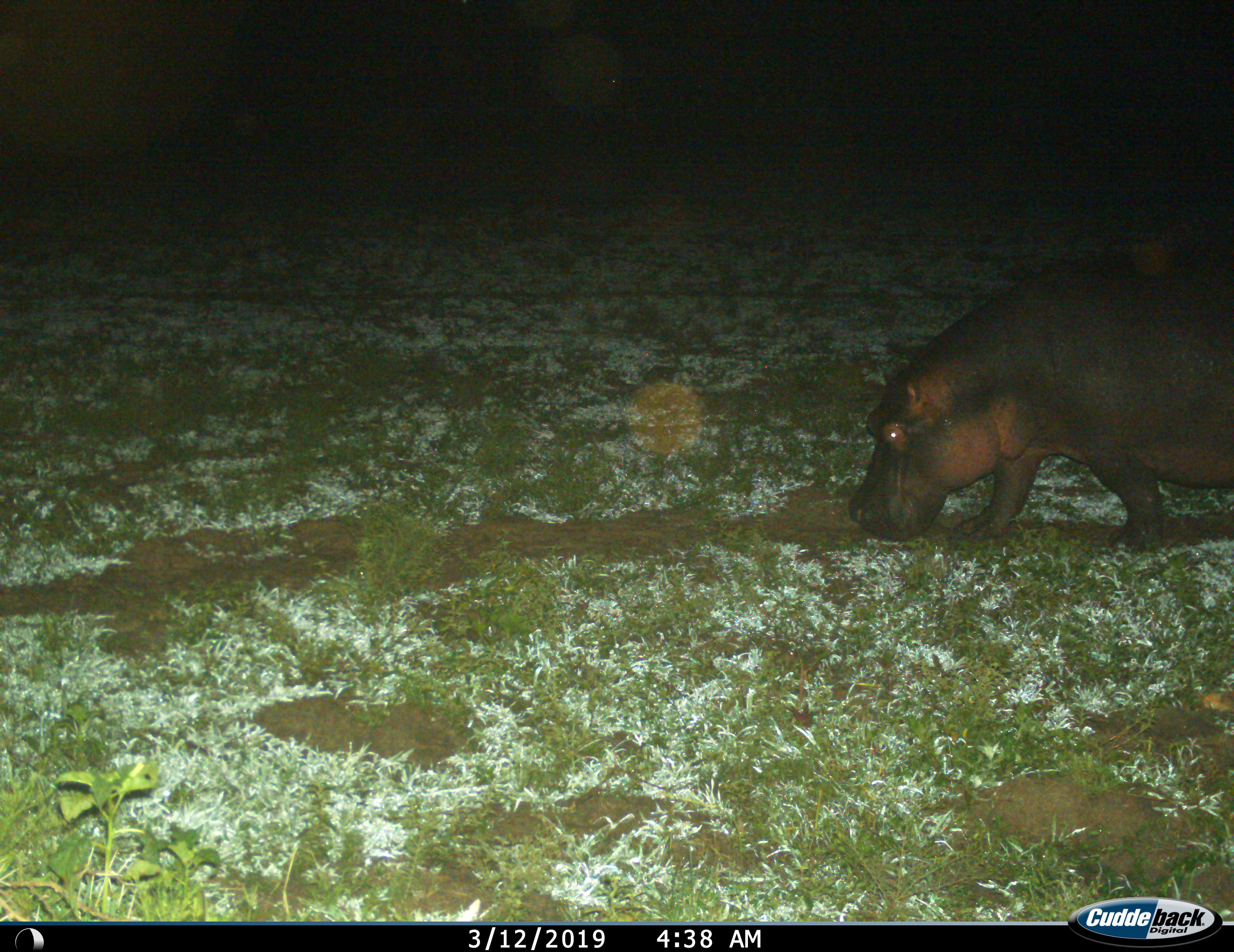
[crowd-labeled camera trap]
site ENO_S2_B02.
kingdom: Animalia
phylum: Chordata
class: Mammalia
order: Artiodactyla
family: Hippopotamidae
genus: Hippopotamus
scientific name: Hippopotamus amphibius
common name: hippopotamus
Hippopotamus (Hippopotamus amphibius), count 1. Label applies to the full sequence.